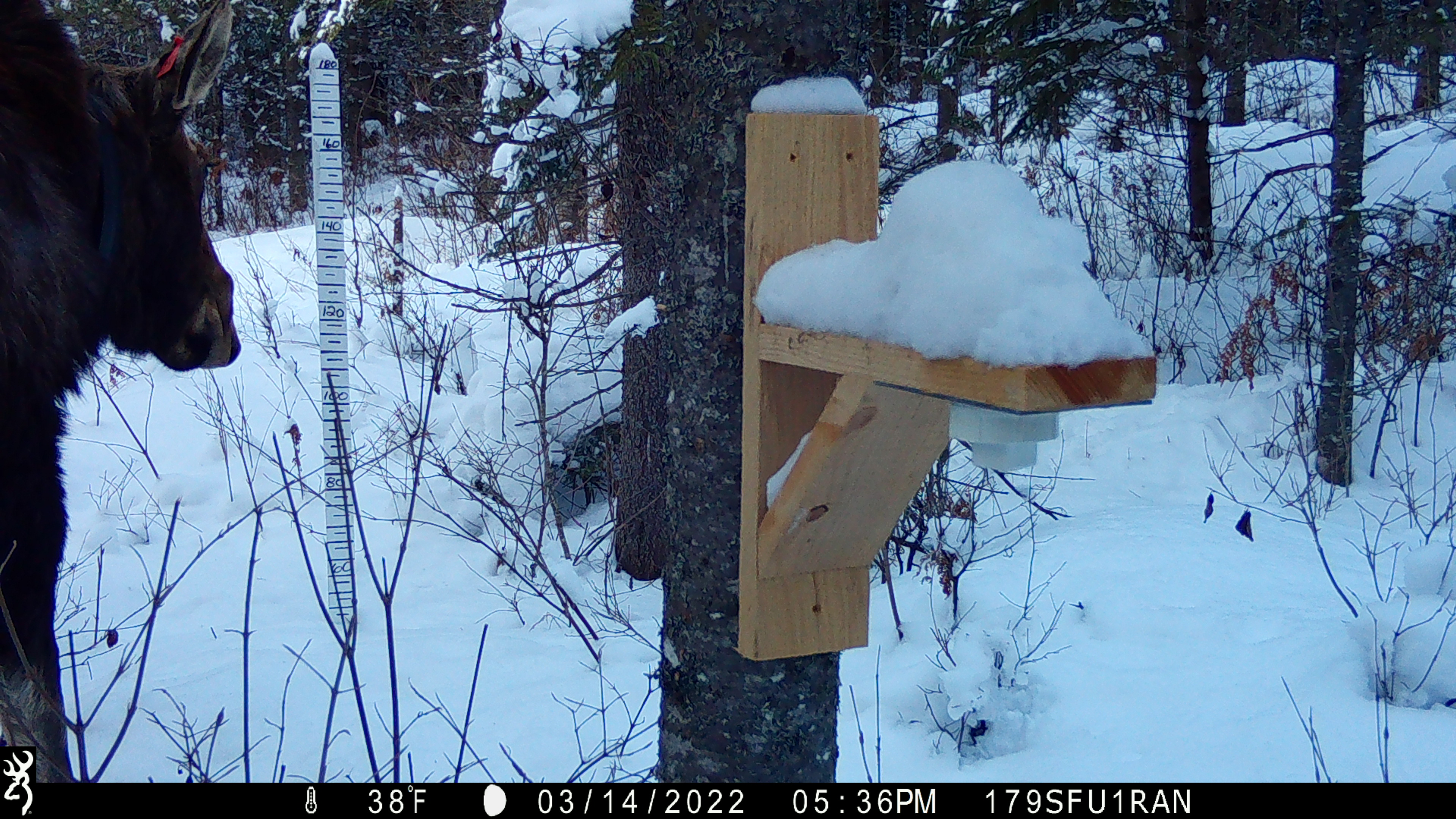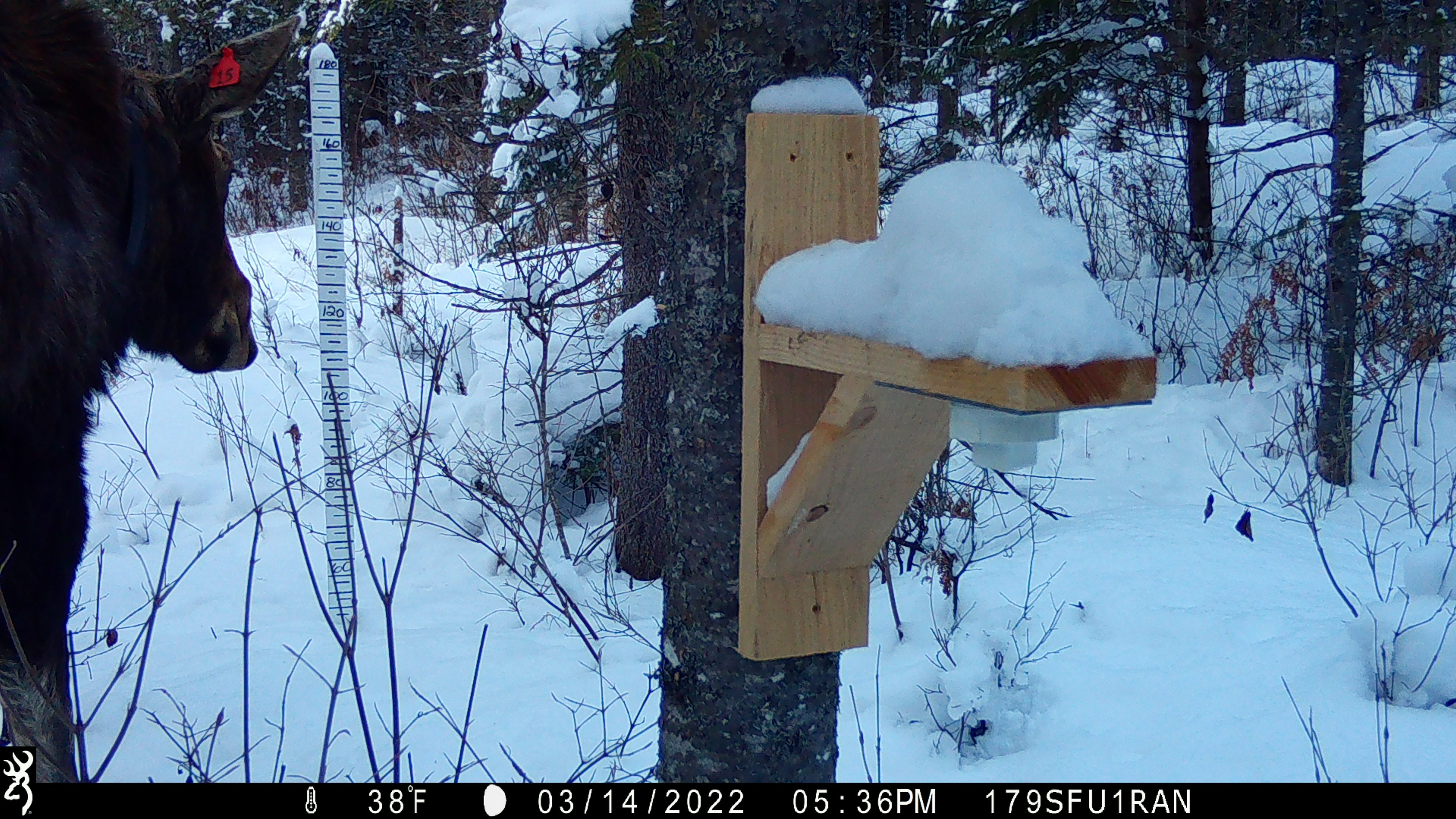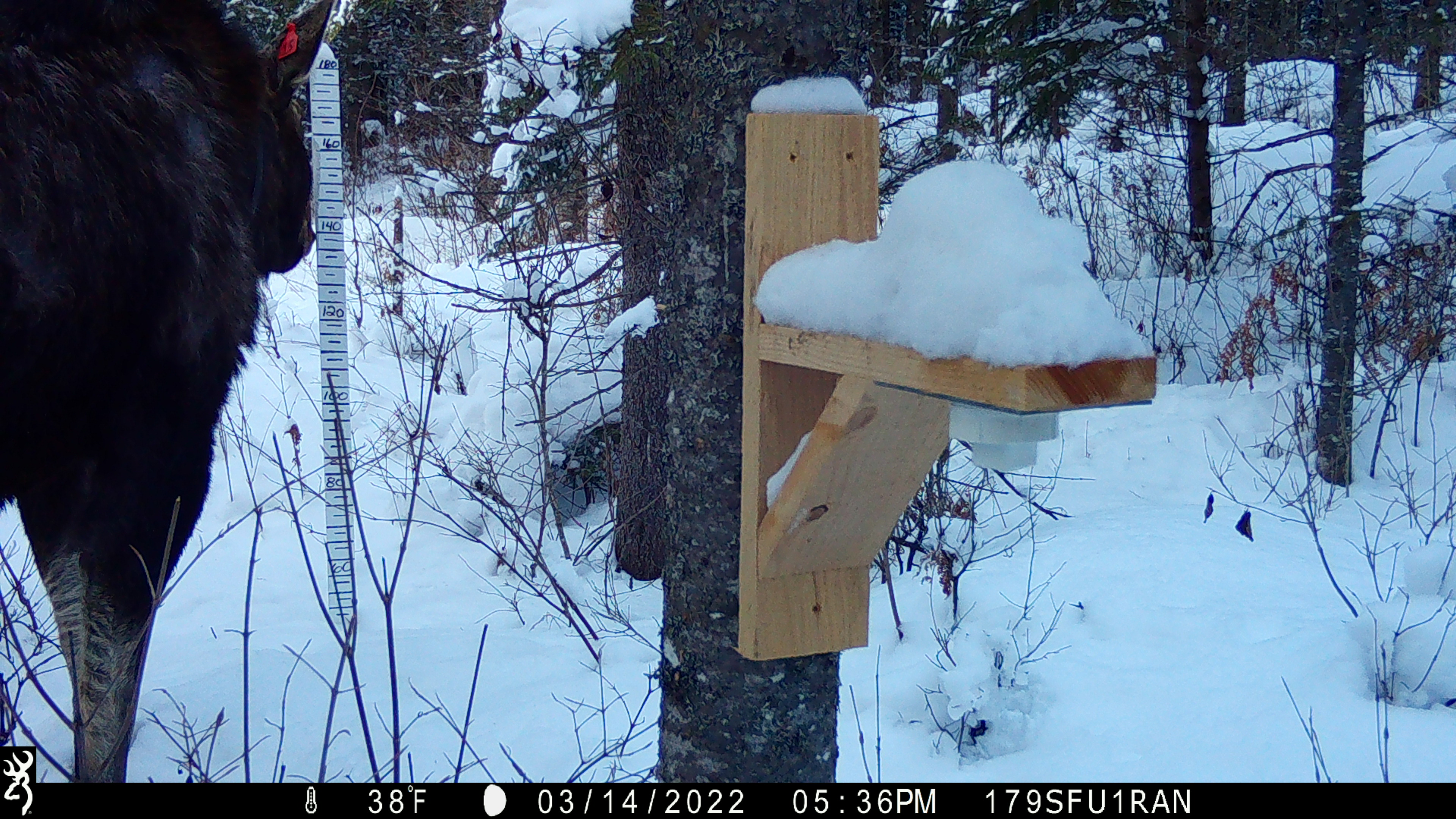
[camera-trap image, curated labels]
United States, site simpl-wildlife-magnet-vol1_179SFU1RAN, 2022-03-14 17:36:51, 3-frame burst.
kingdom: Animalia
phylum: Chordata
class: Mammalia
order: Artiodactyla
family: Cervidae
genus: Alces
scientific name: Alces alces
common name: moose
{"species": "moose (Alces alces)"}